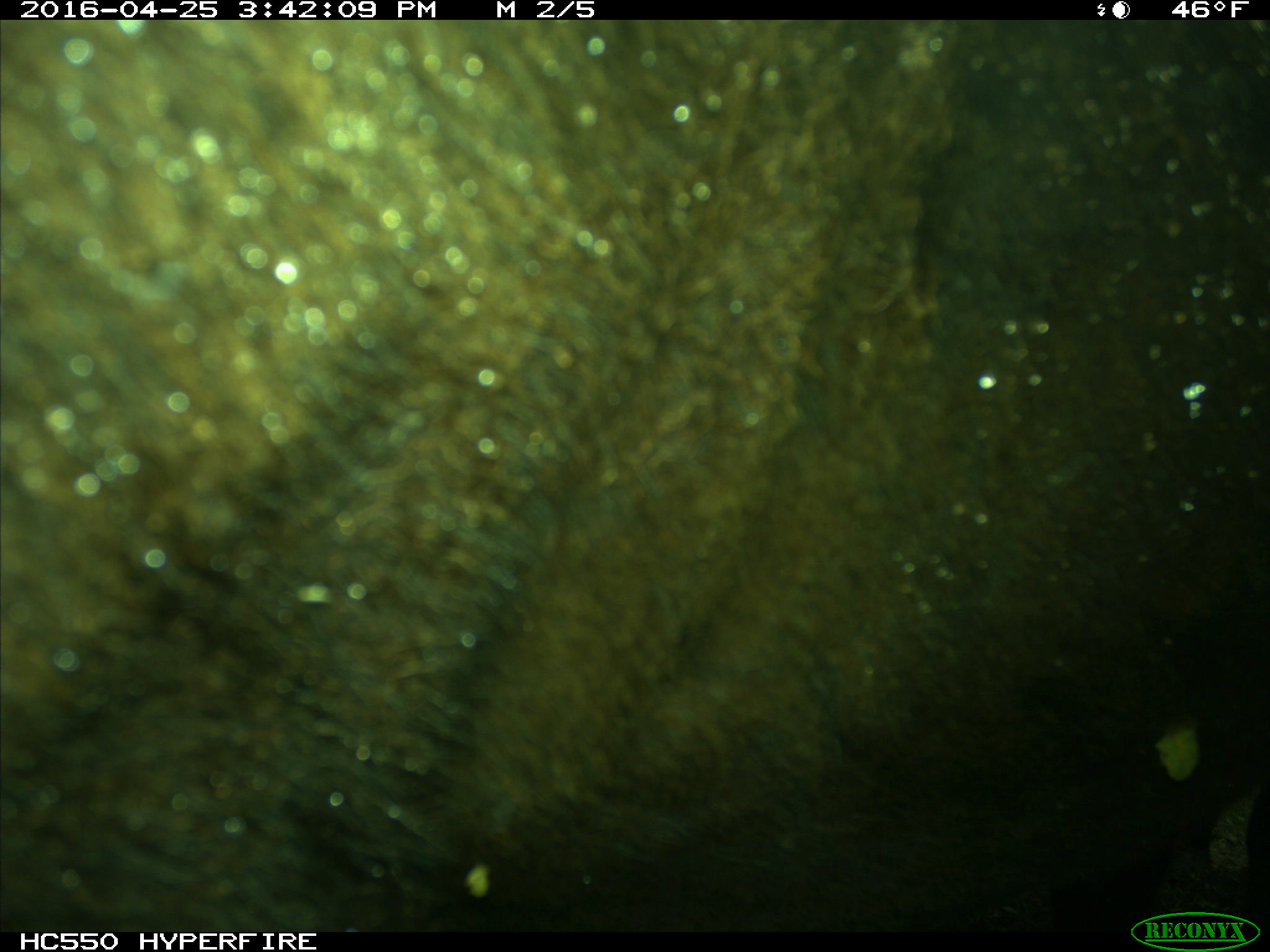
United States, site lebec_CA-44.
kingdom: Animalia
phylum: Chordata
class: Mammalia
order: Artiodactyla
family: Bovidae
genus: Bos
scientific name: Bos taurus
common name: domestic cow